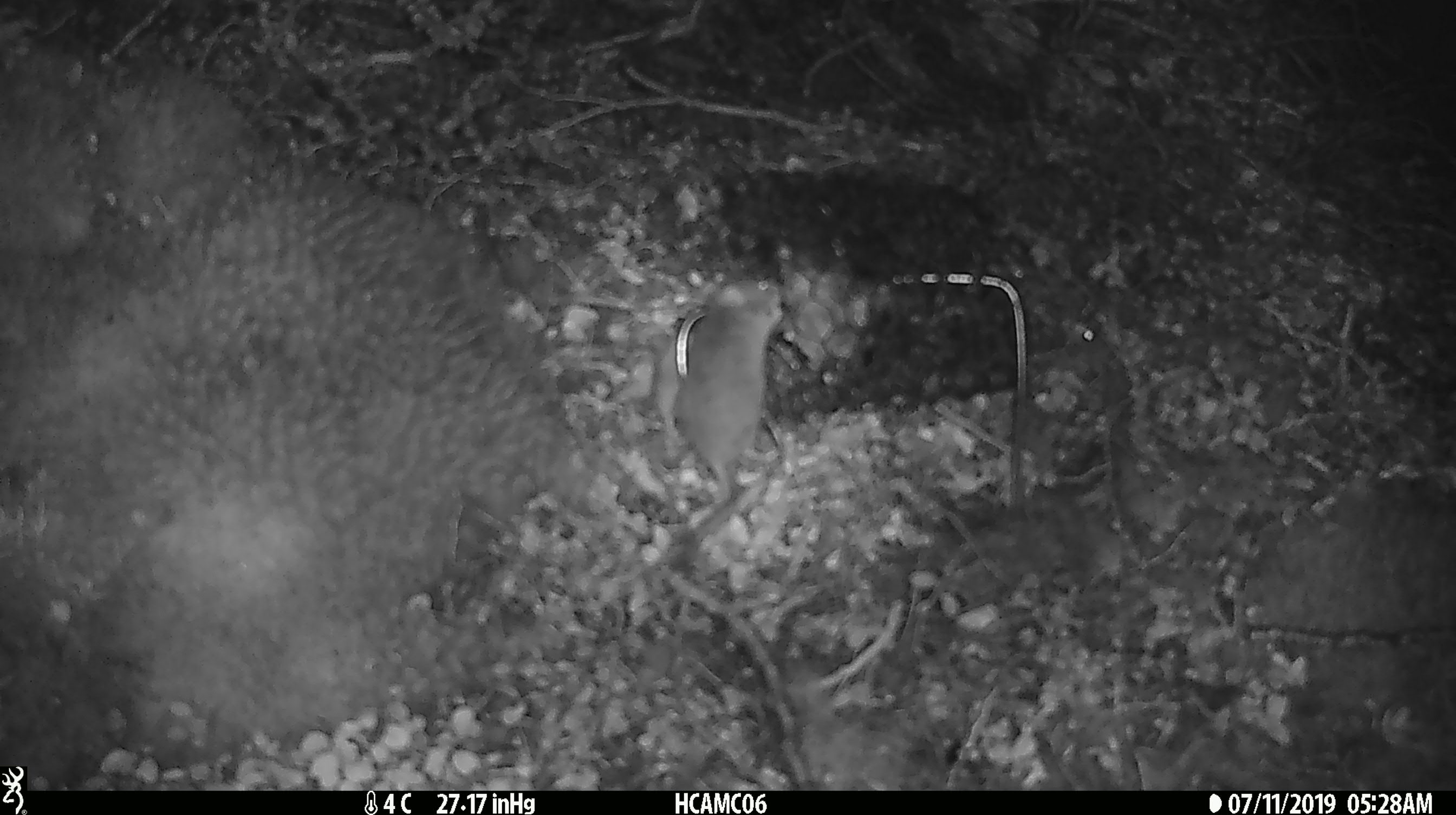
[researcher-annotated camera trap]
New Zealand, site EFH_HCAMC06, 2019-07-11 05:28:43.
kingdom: Animalia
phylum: Chordata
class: Mammalia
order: Rodentia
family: Muridae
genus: Mus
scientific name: Mus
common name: mouse